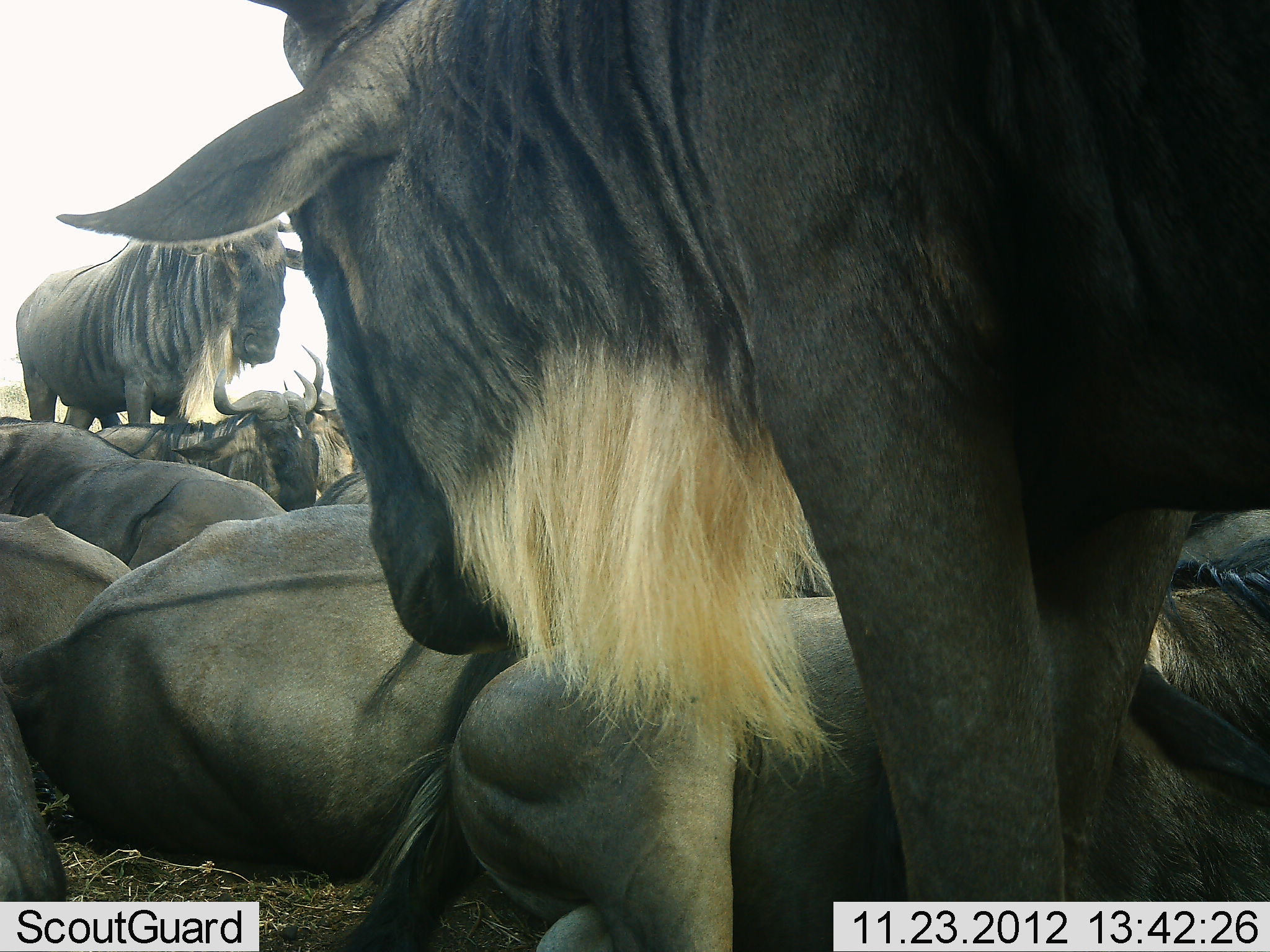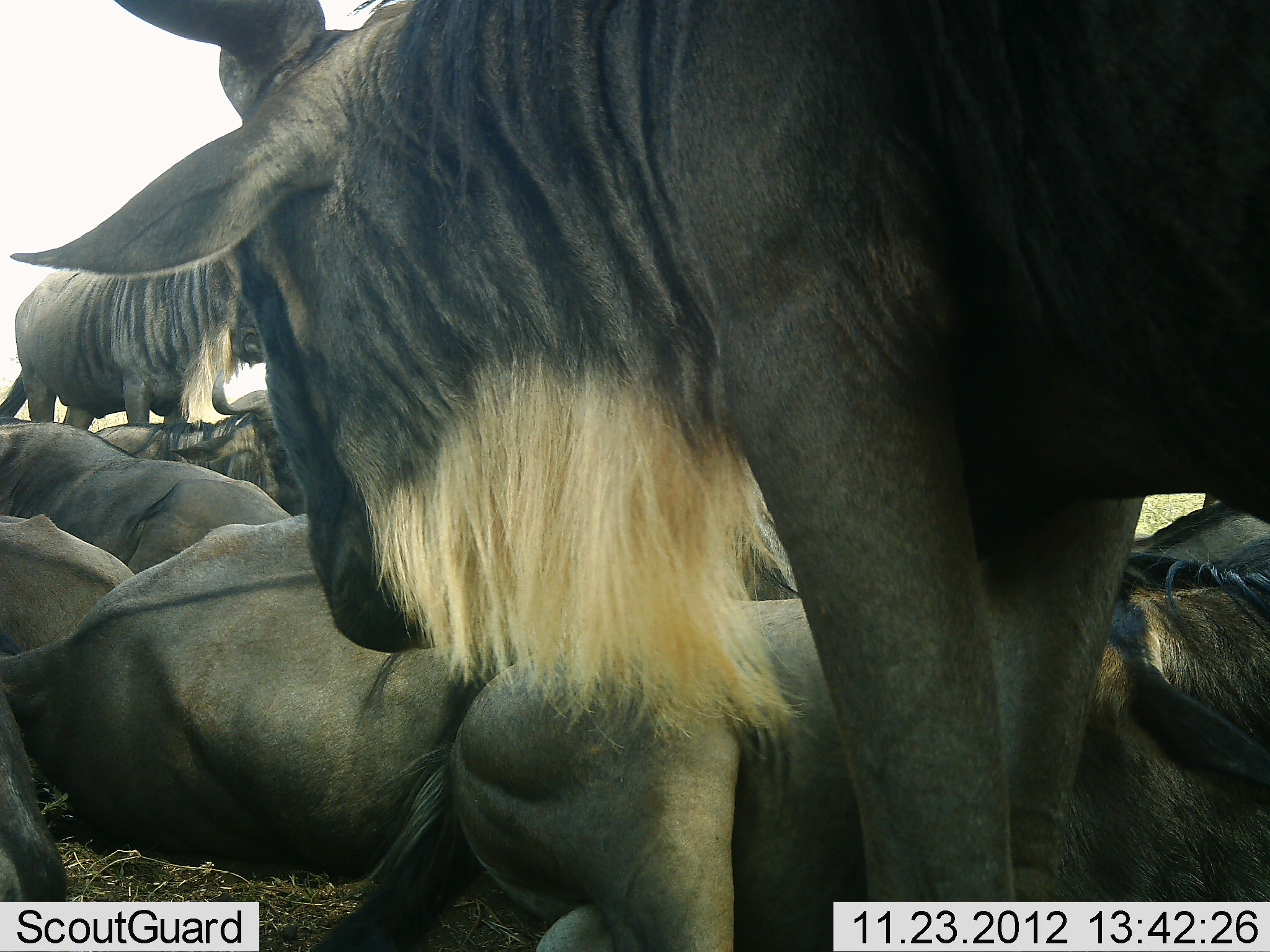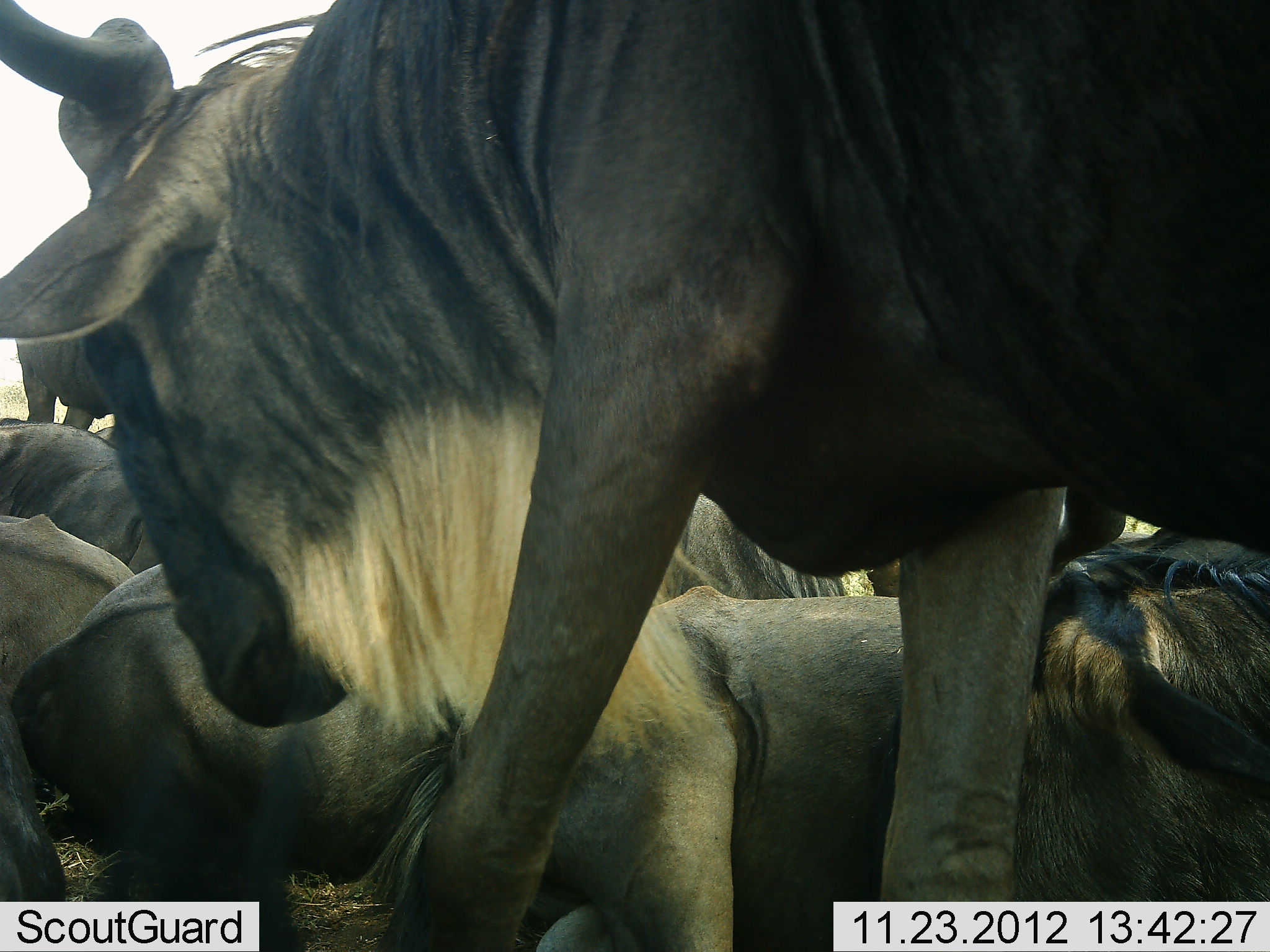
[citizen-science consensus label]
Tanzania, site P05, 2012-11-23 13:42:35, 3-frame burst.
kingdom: Animalia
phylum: Chordata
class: Mammalia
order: Artiodactyla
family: Bovidae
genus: Connochaetes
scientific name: Connochaetes taurinus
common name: blue wildebeest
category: wildebeest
Wildebeest (blue wildebeest) (Connochaetes taurinus), count 11-50. Behavior (volunteer vote fractions): standing 60%, resting 100%, moving 20%, interacting 0%. Young present (vote fraction): 0%. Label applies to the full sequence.